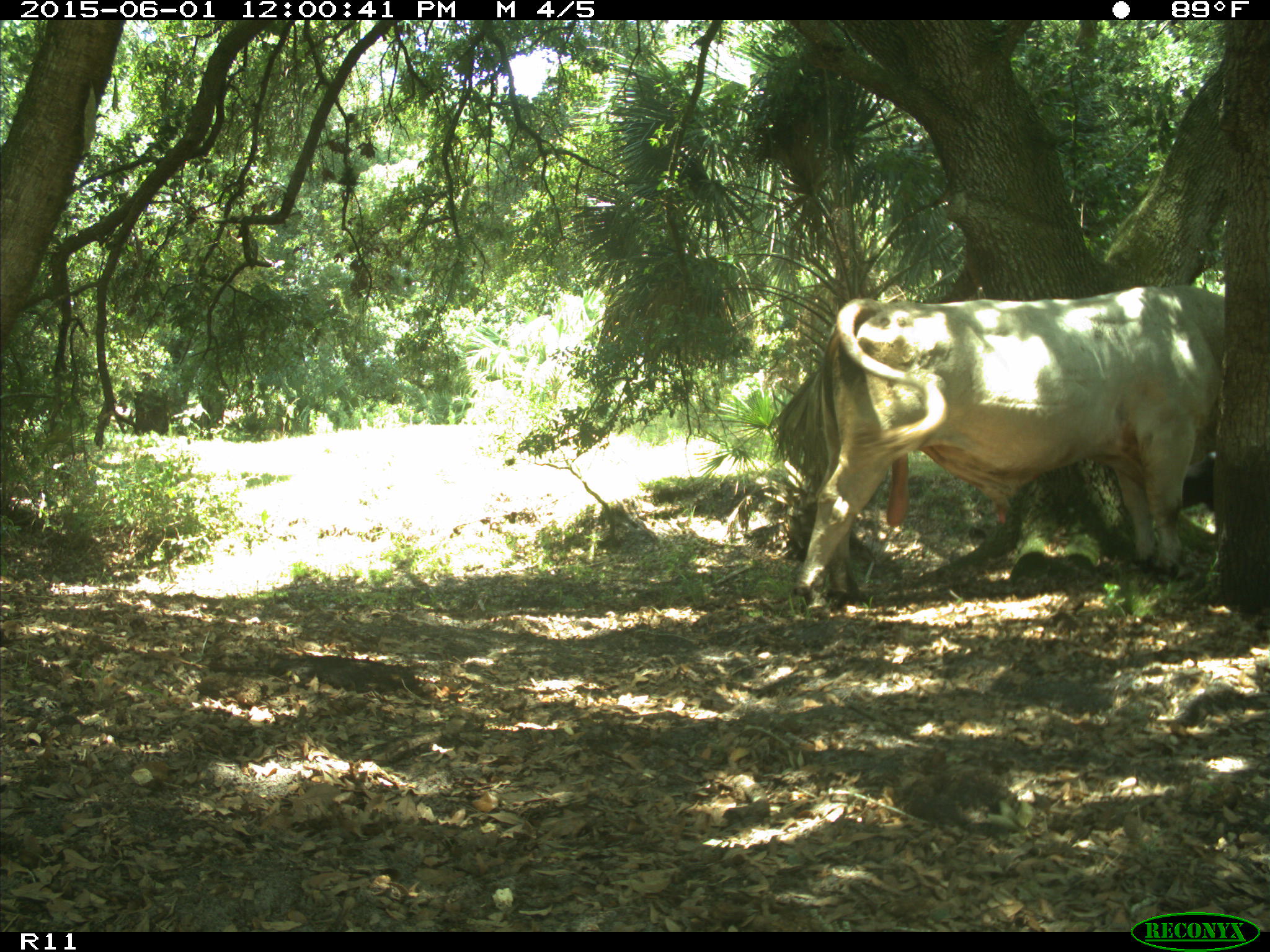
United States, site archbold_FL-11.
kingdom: Animalia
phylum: Chordata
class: Mammalia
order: Artiodactyla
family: Bovidae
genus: Bos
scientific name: Bos taurus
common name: domestic cow